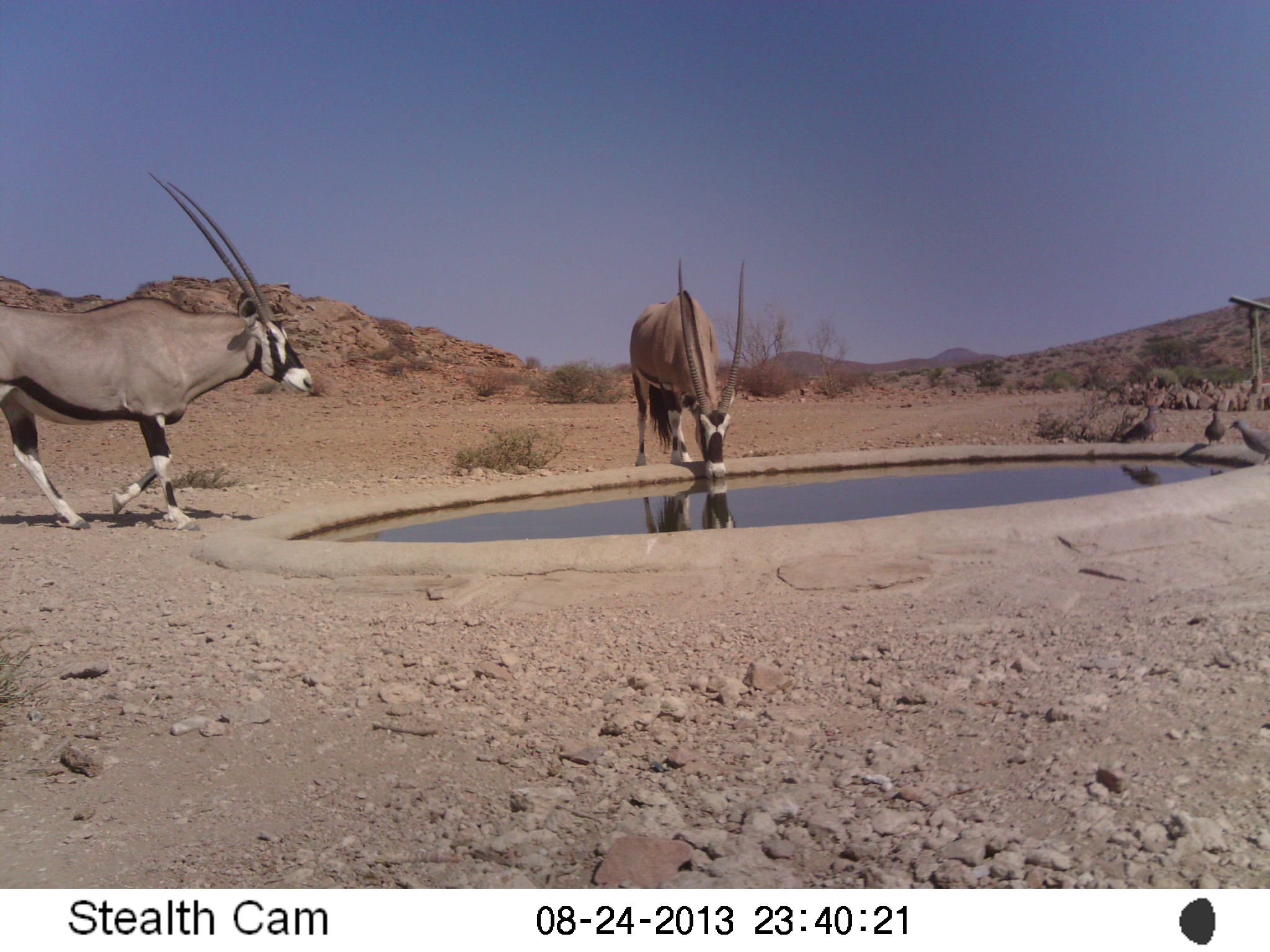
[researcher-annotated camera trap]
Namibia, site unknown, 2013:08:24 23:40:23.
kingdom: Animalia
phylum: Chordata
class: Mammalia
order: Artiodactyla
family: Bovidae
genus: Oryx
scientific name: Oryx gazella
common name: gemsbok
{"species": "Oryx gazella (gemsbok)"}